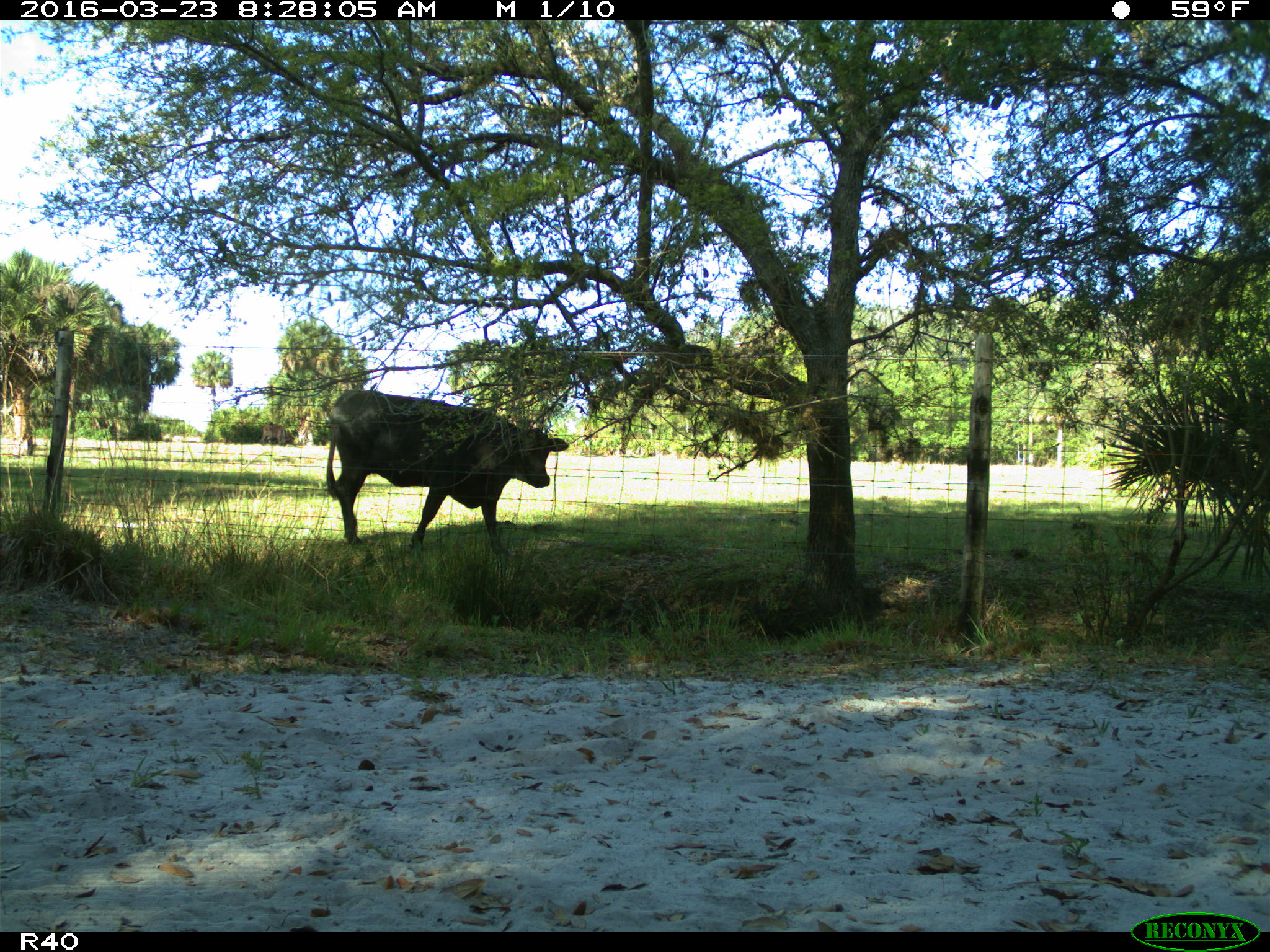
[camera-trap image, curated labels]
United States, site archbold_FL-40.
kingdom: Animalia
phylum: Chordata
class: Mammalia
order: Artiodactyla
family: Bovidae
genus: Bos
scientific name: Bos taurus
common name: domestic cow